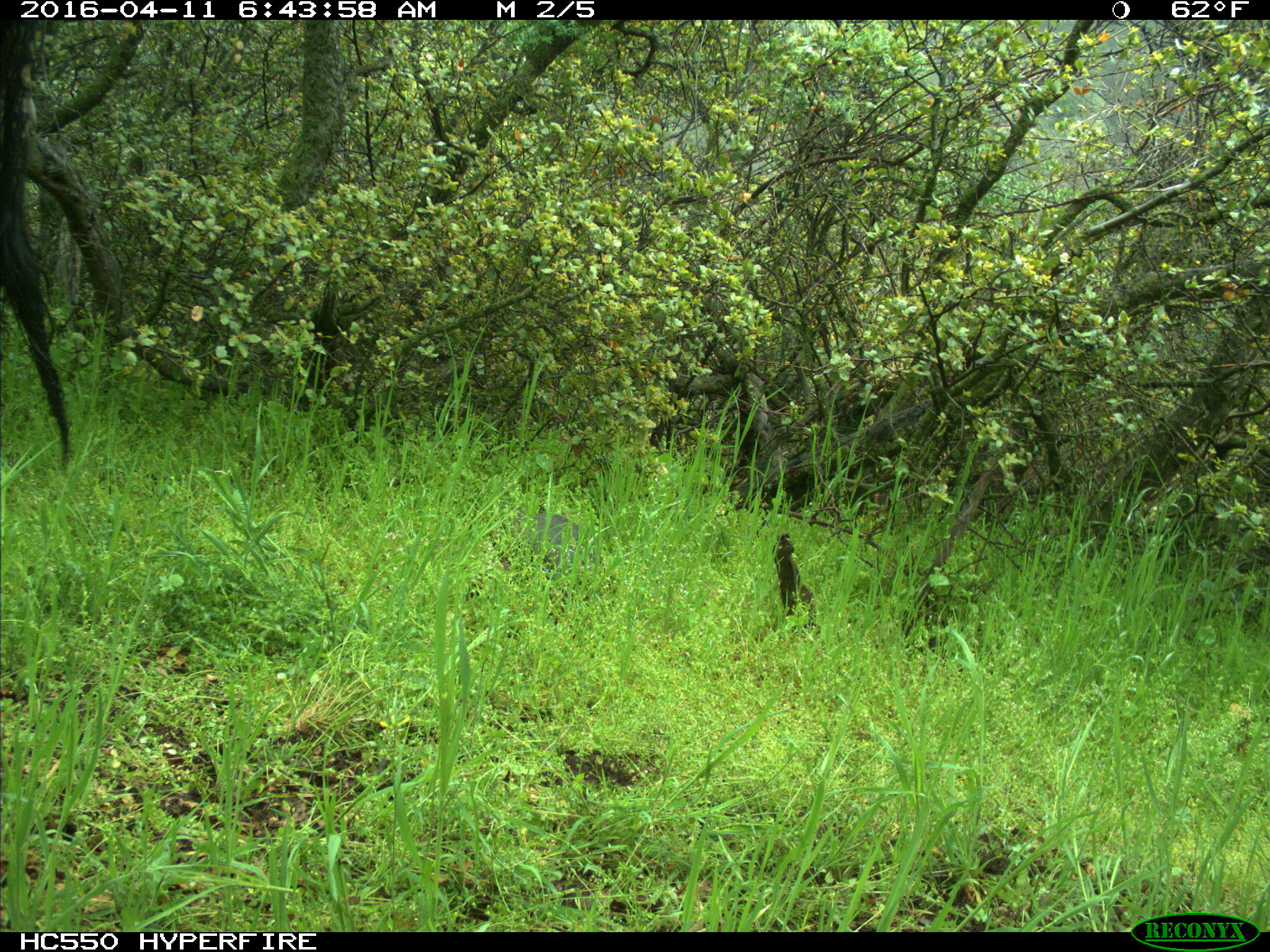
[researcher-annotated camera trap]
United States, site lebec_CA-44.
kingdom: Animalia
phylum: Chordata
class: Mammalia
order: Artiodactyla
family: Bovidae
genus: Bos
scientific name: Bos taurus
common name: domestic cow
Bos taurus (domestic cow).